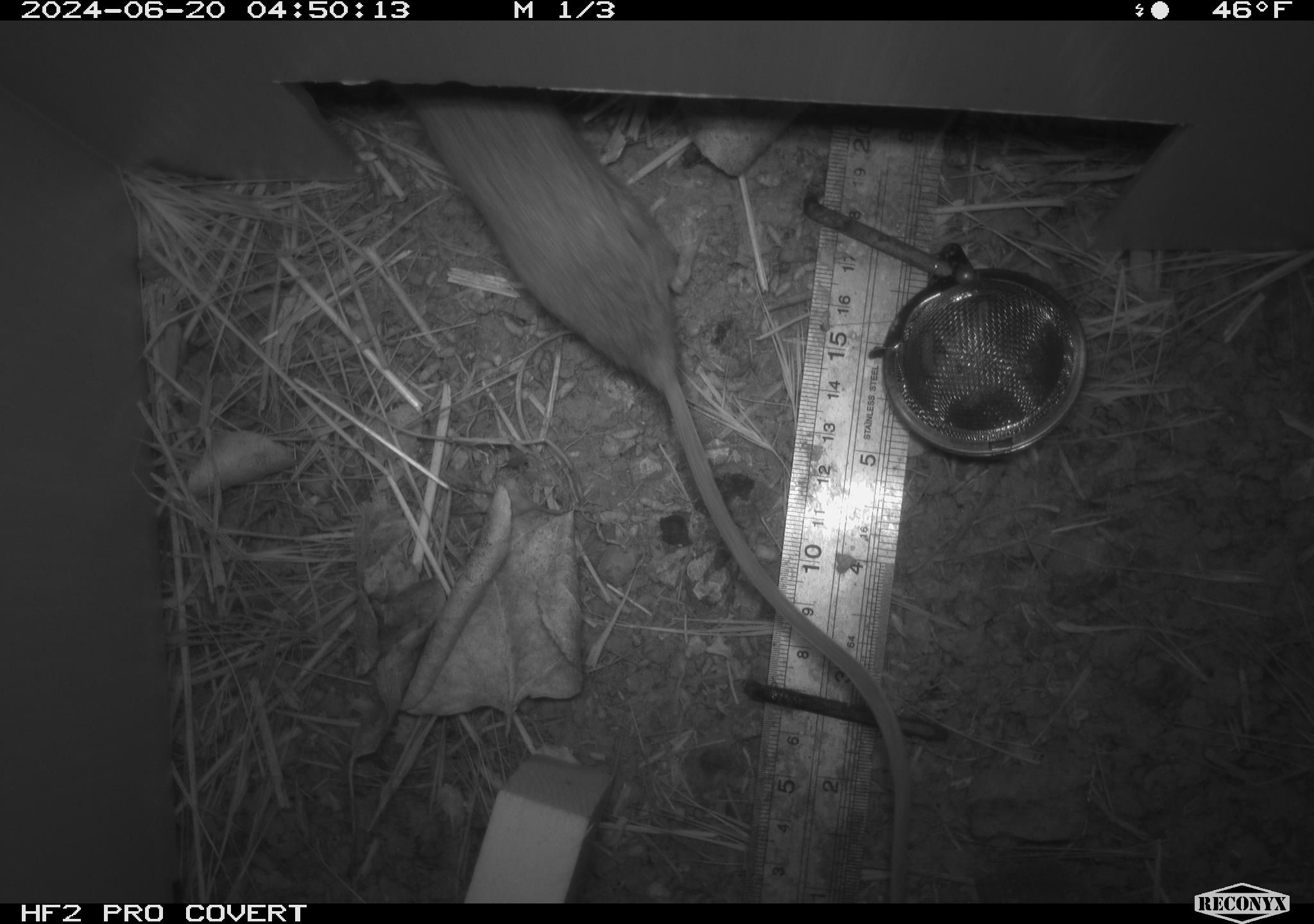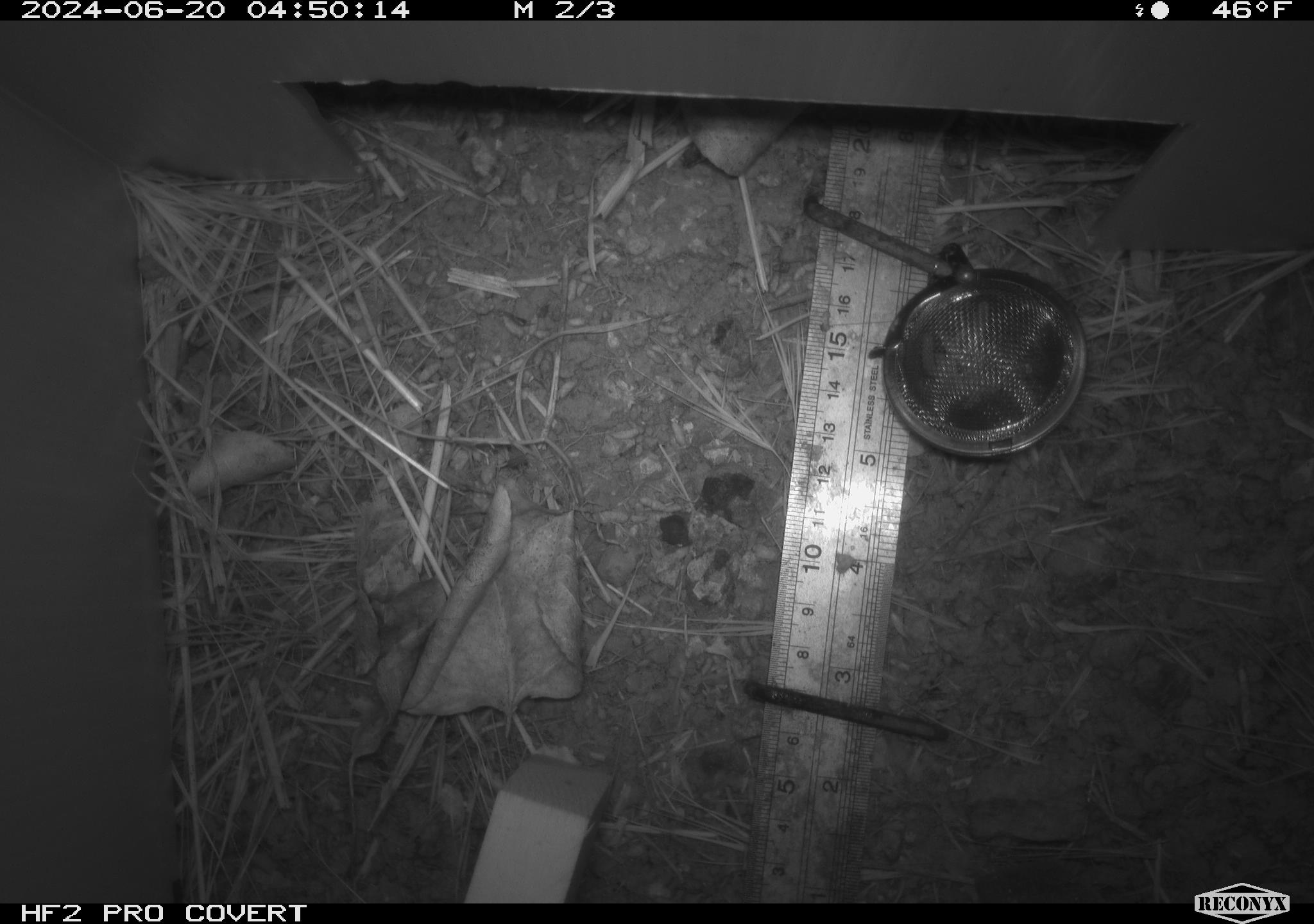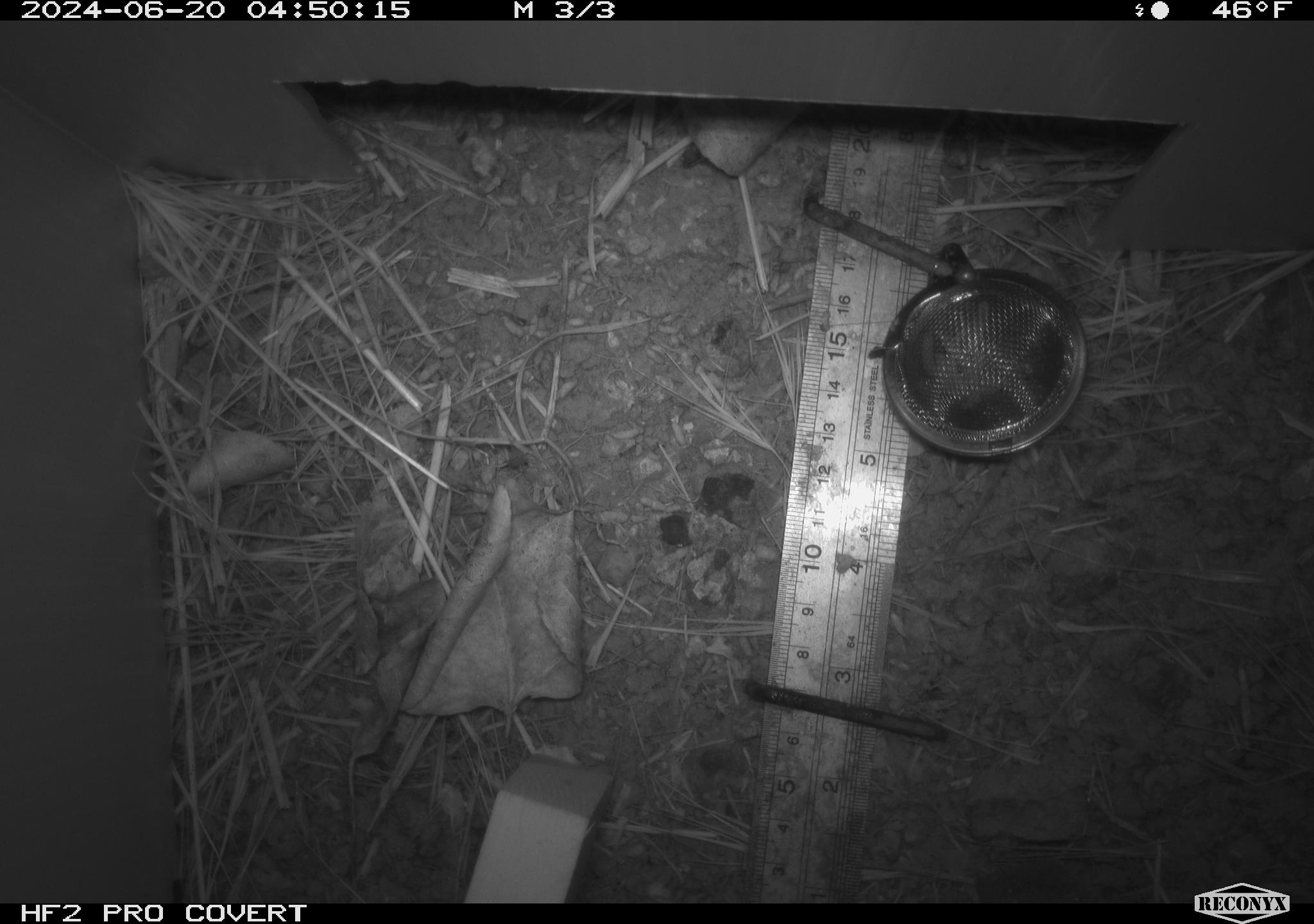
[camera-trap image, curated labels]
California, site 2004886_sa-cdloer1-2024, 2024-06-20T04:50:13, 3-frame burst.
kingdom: Animalia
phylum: Chordata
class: Mammalia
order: Rodentia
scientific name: Rodentia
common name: mouse species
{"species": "mouse species (Rodentia)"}